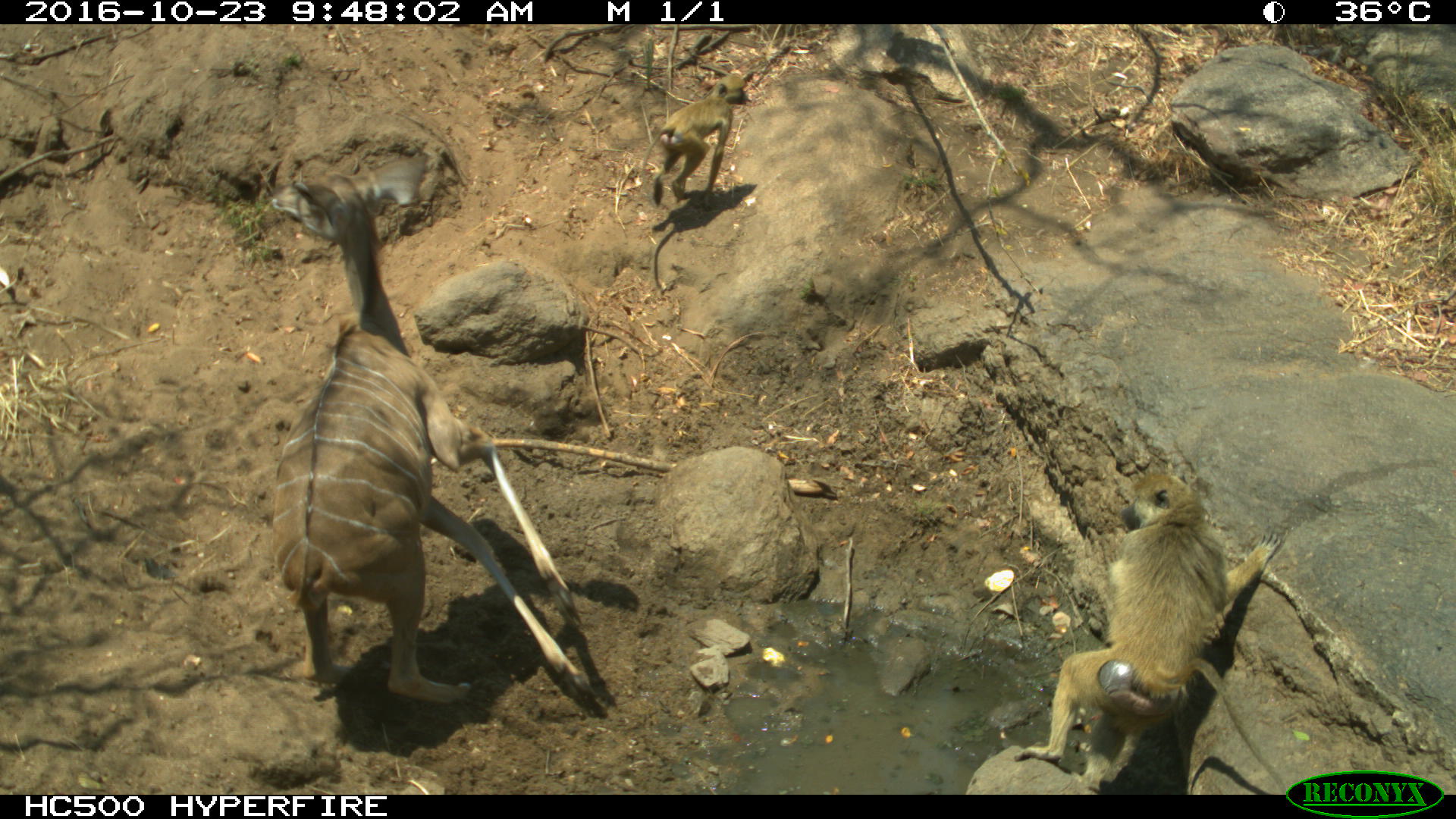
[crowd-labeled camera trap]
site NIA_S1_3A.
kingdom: Animalia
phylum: Chordata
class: Mammalia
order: Primates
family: Cercopithecidae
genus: Papio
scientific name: Papio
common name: baboon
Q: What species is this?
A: Baboon (Papio).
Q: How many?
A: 2.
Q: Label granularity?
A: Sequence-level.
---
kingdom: Animalia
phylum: Chordata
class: Mammalia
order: Artiodactyla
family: Bovidae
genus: Tragelaphus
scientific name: Tragelaphus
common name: kudu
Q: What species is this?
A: Kudu (Tragelaphus).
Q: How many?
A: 1.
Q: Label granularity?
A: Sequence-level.